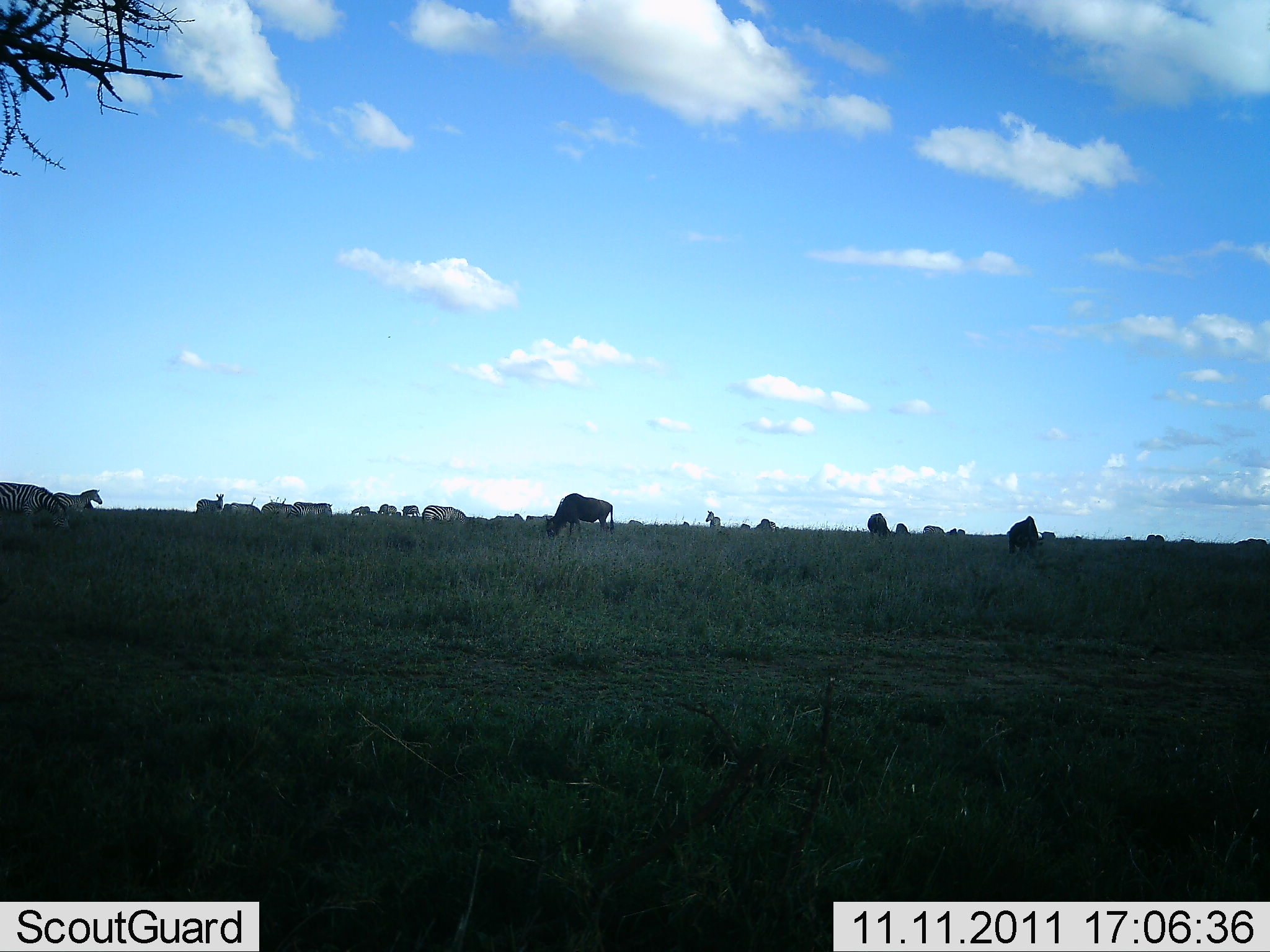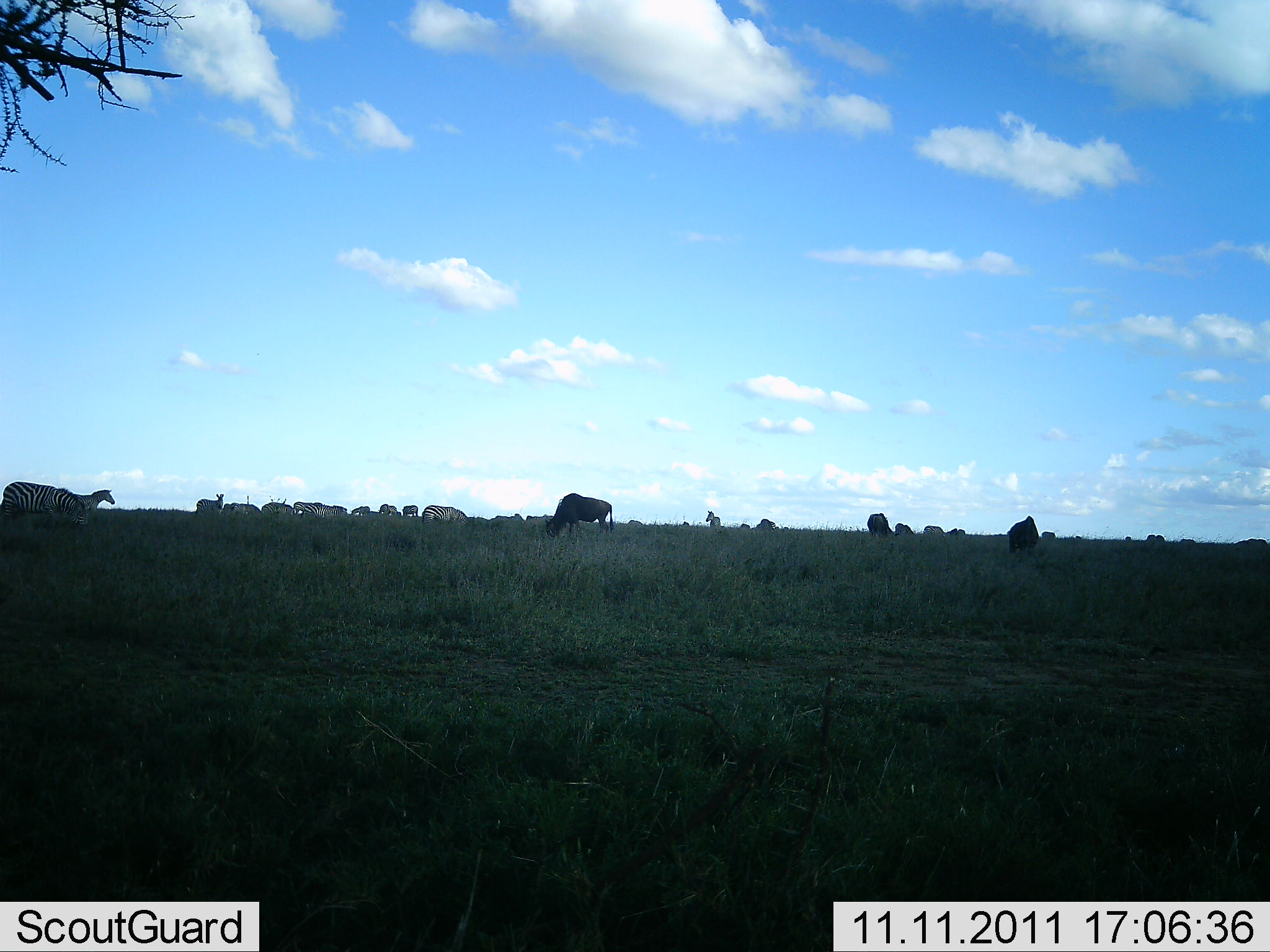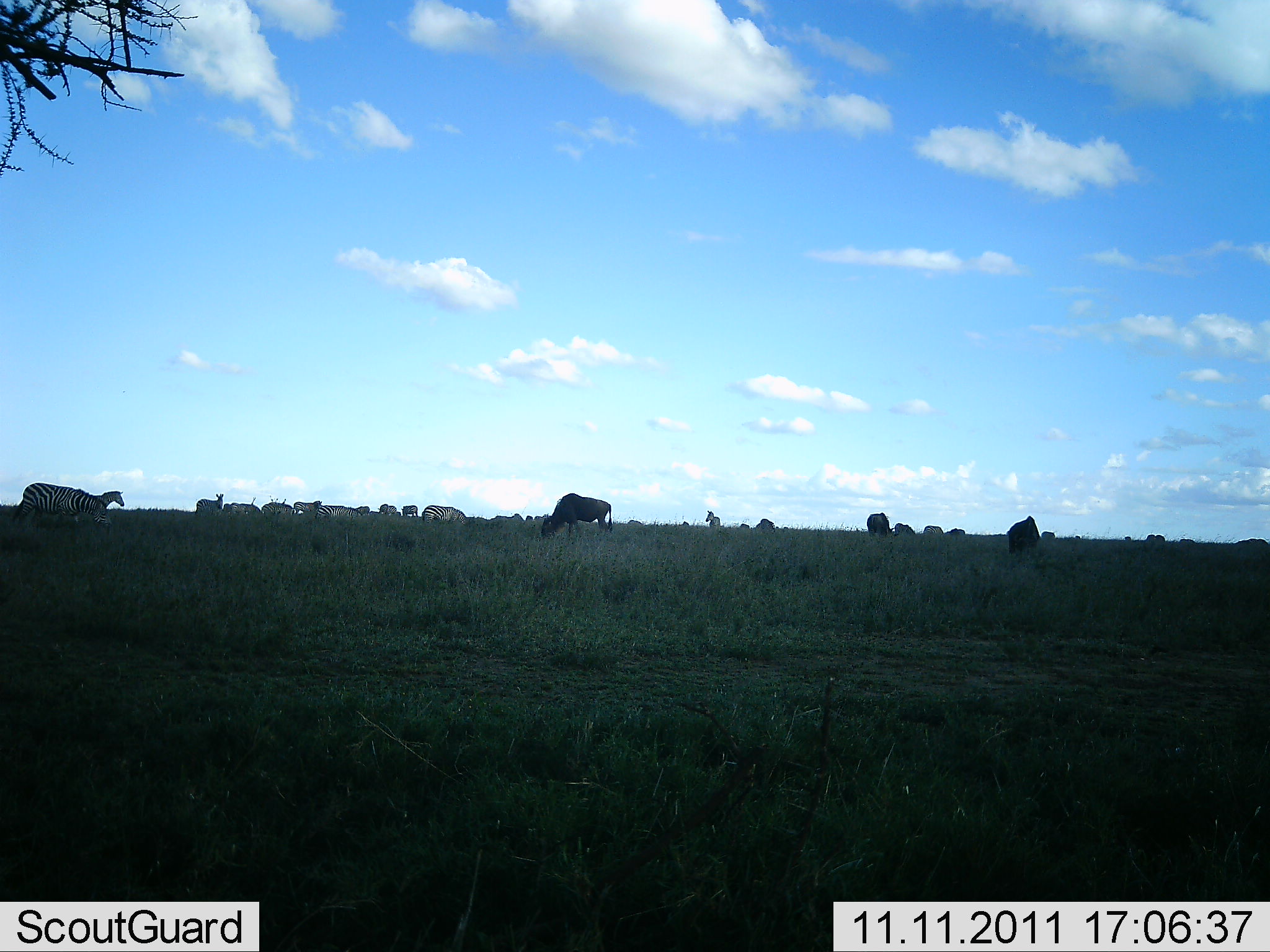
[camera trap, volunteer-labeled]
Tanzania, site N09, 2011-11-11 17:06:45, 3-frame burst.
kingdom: Animalia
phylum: Chordata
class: Mammalia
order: Artiodactyla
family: Bovidae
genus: Connochaetes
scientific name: Connochaetes taurinus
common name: blue wildebeest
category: wildebeest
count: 3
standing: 27%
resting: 0%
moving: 9%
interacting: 0%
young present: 0%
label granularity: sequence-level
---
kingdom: Animalia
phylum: Chordata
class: Mammalia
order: Perissodactyla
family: Equidae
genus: Equus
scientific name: Equus quagga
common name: plains zebra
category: zebra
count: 10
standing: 25%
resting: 0%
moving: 58%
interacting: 0%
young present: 0%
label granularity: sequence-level